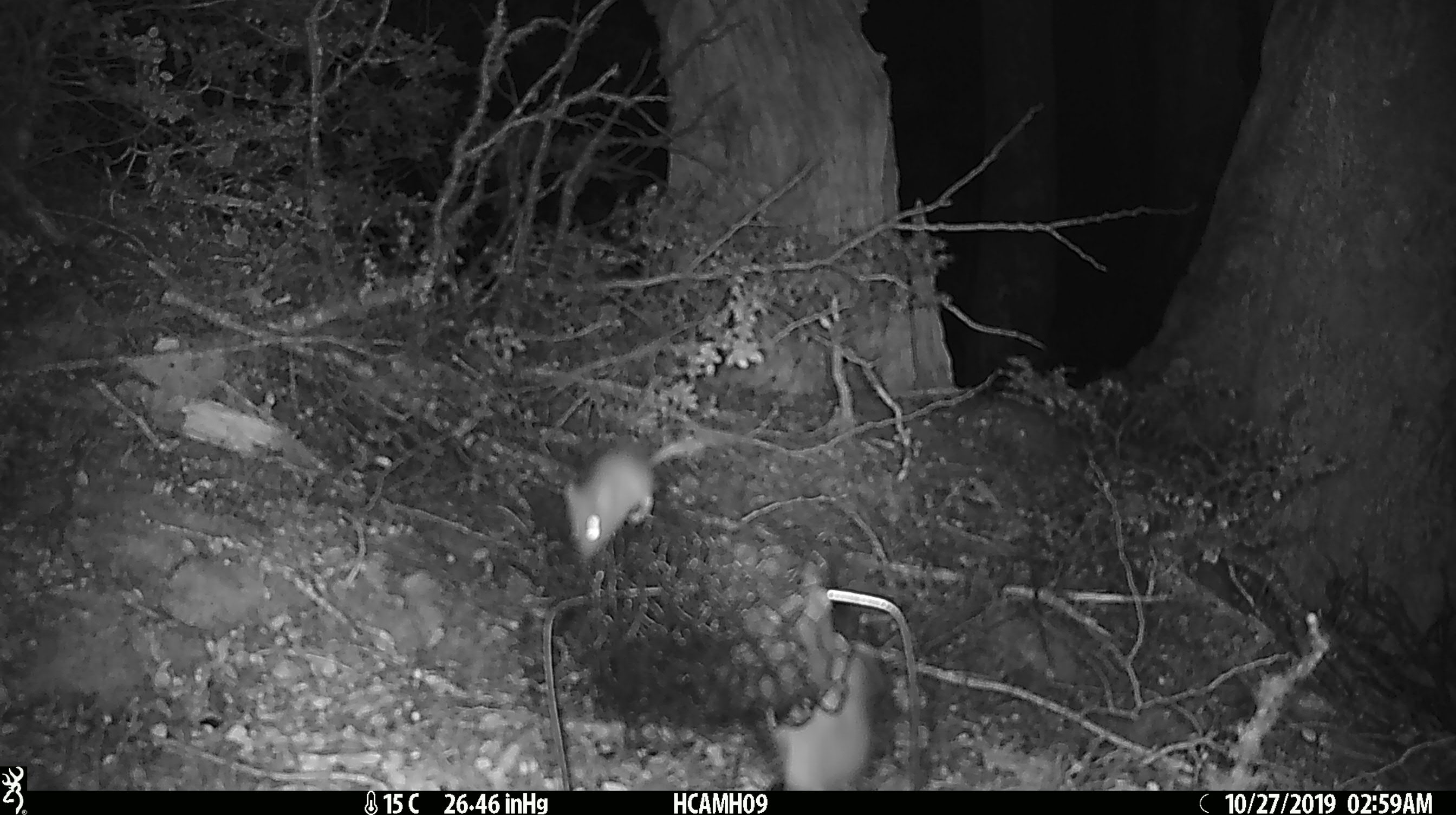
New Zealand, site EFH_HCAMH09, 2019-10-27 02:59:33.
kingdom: Animalia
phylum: Chordata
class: Mammalia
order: Rodentia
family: Muridae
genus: Mus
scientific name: Mus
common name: mouse